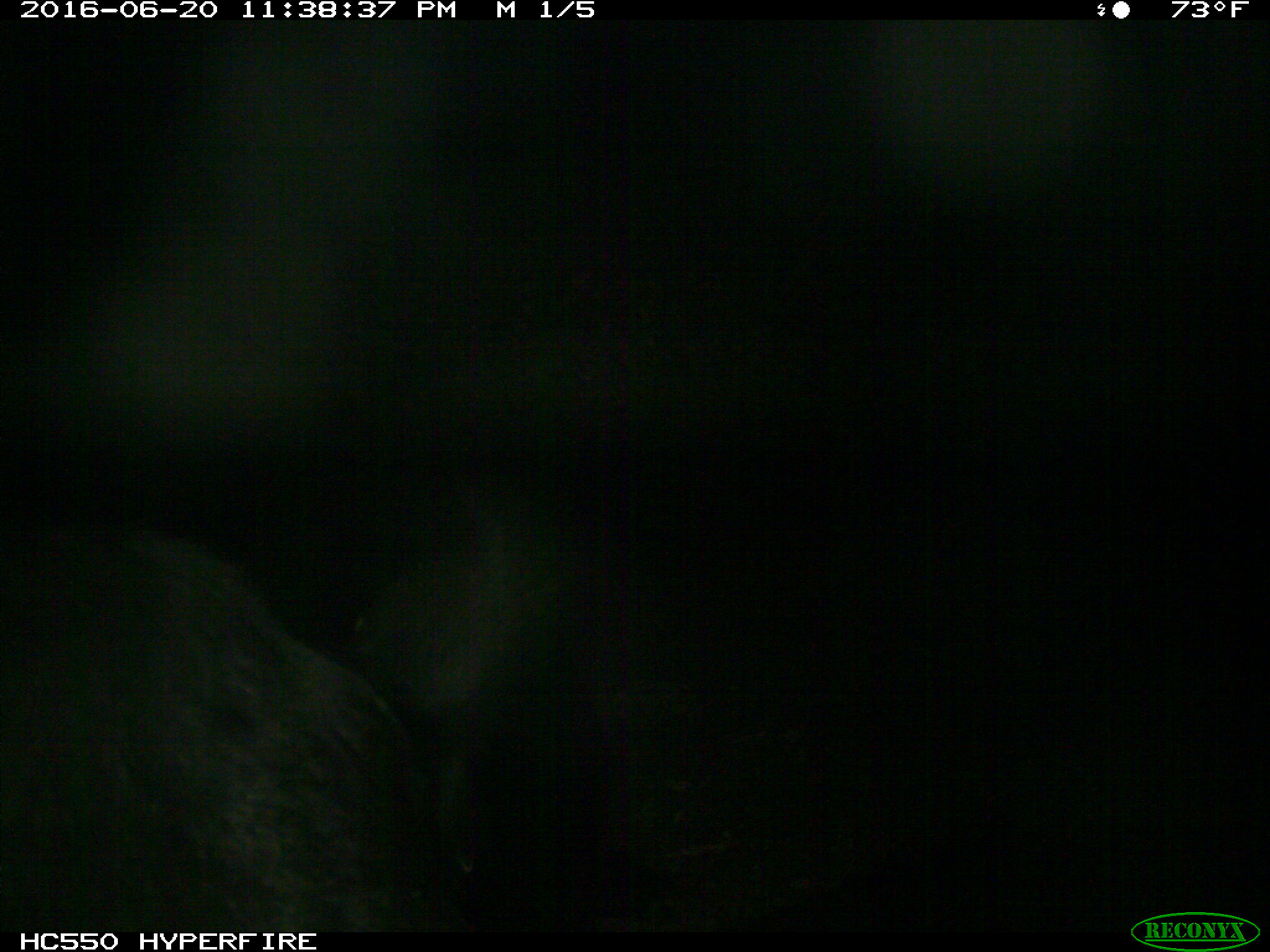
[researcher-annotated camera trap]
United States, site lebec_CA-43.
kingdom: Animalia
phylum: Chordata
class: Mammalia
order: Artiodactyla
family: Bovidae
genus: Bos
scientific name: Bos taurus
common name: domestic cow